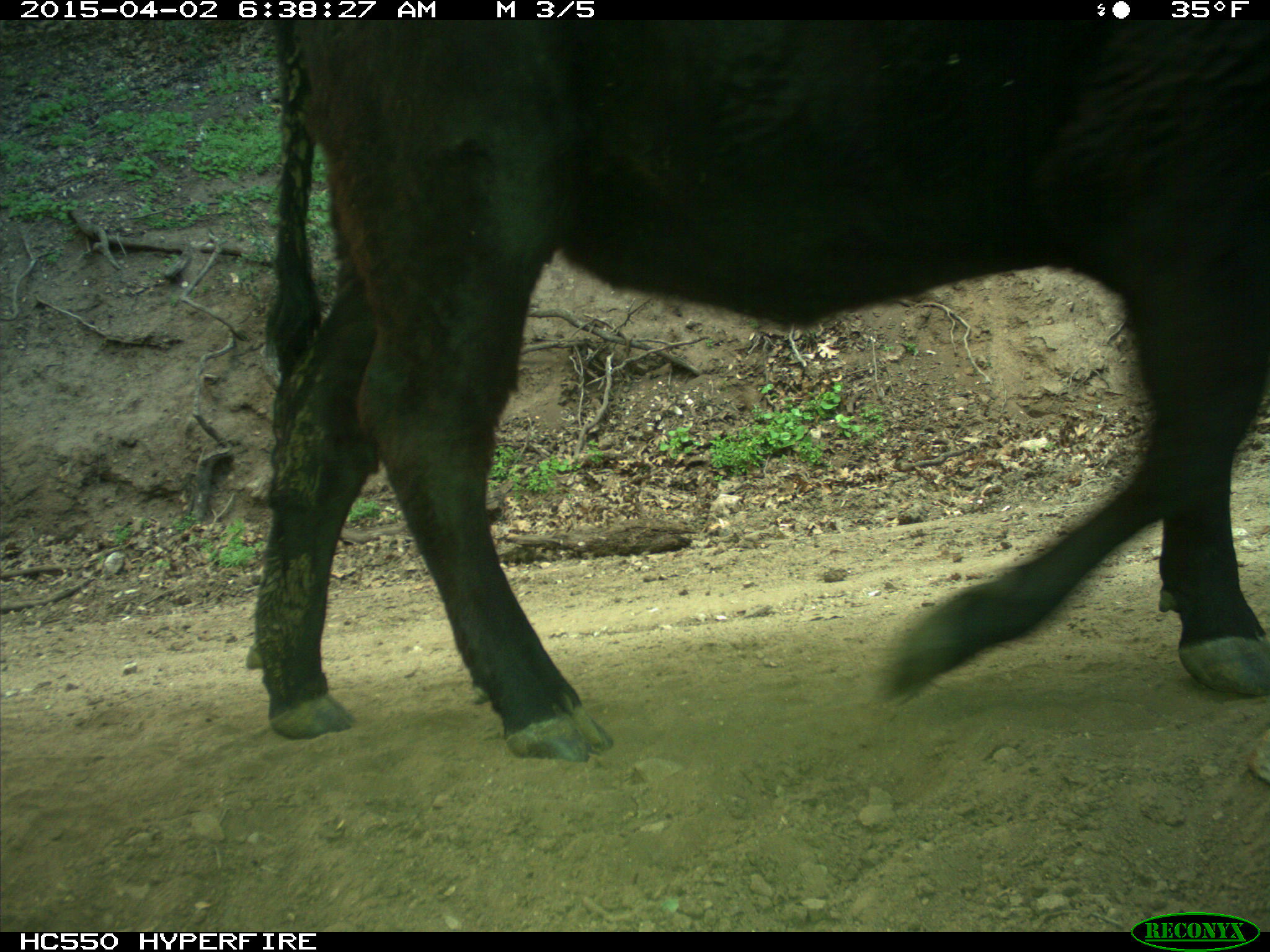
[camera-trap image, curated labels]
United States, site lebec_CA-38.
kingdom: Animalia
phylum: Chordata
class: Mammalia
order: Artiodactyla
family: Bovidae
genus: Bos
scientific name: Bos taurus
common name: domestic cow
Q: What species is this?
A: Bos taurus (domestic cow).